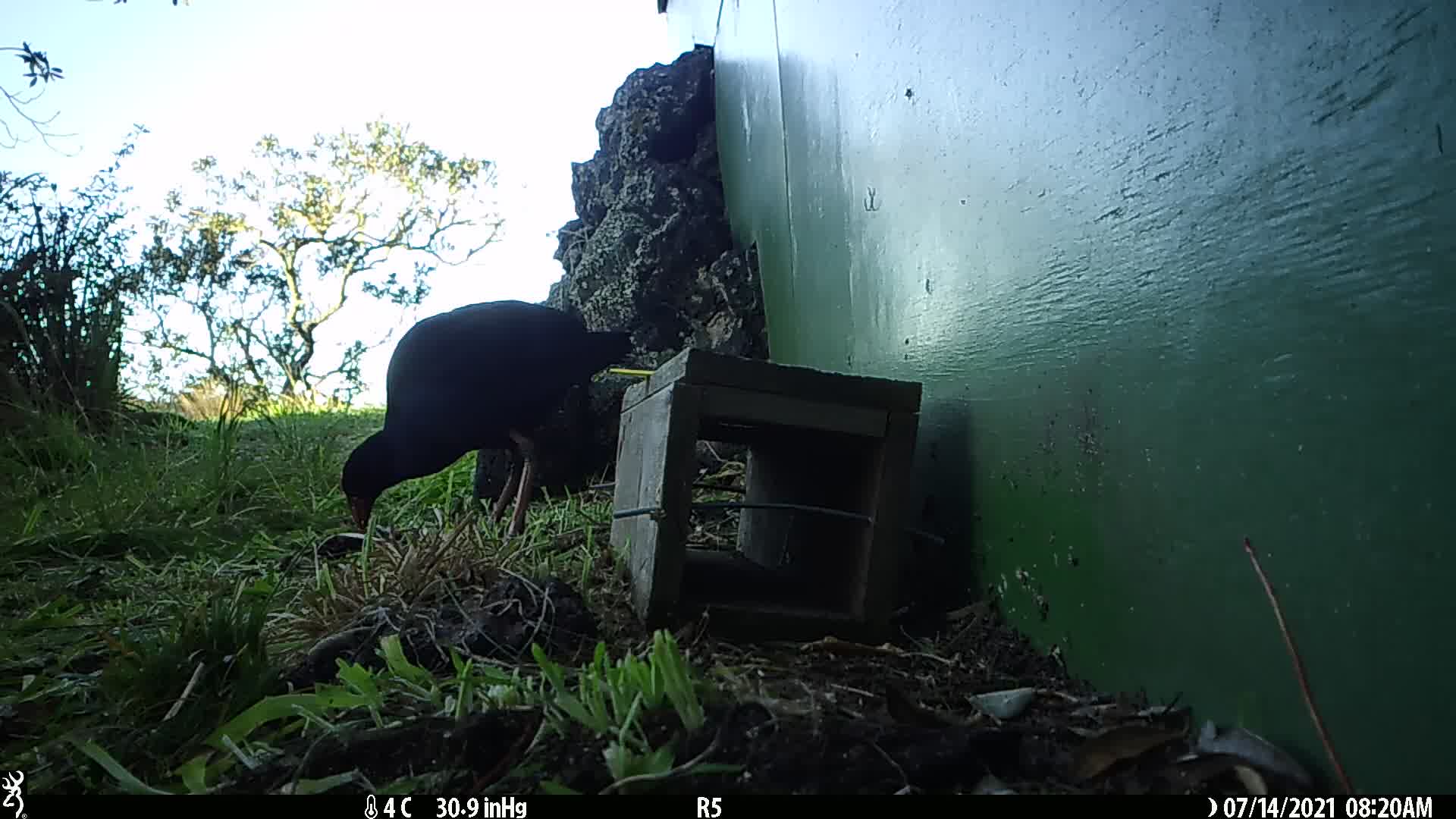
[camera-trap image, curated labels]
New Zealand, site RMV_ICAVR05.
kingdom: Animalia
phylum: Chordata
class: Aves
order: Gruiformes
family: Rallidae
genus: Porphyrio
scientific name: Porphyrio melanotus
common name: australasian swamphen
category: pukeko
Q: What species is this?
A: Pukeko (australasian swamphen) (Porphyrio melanotus).